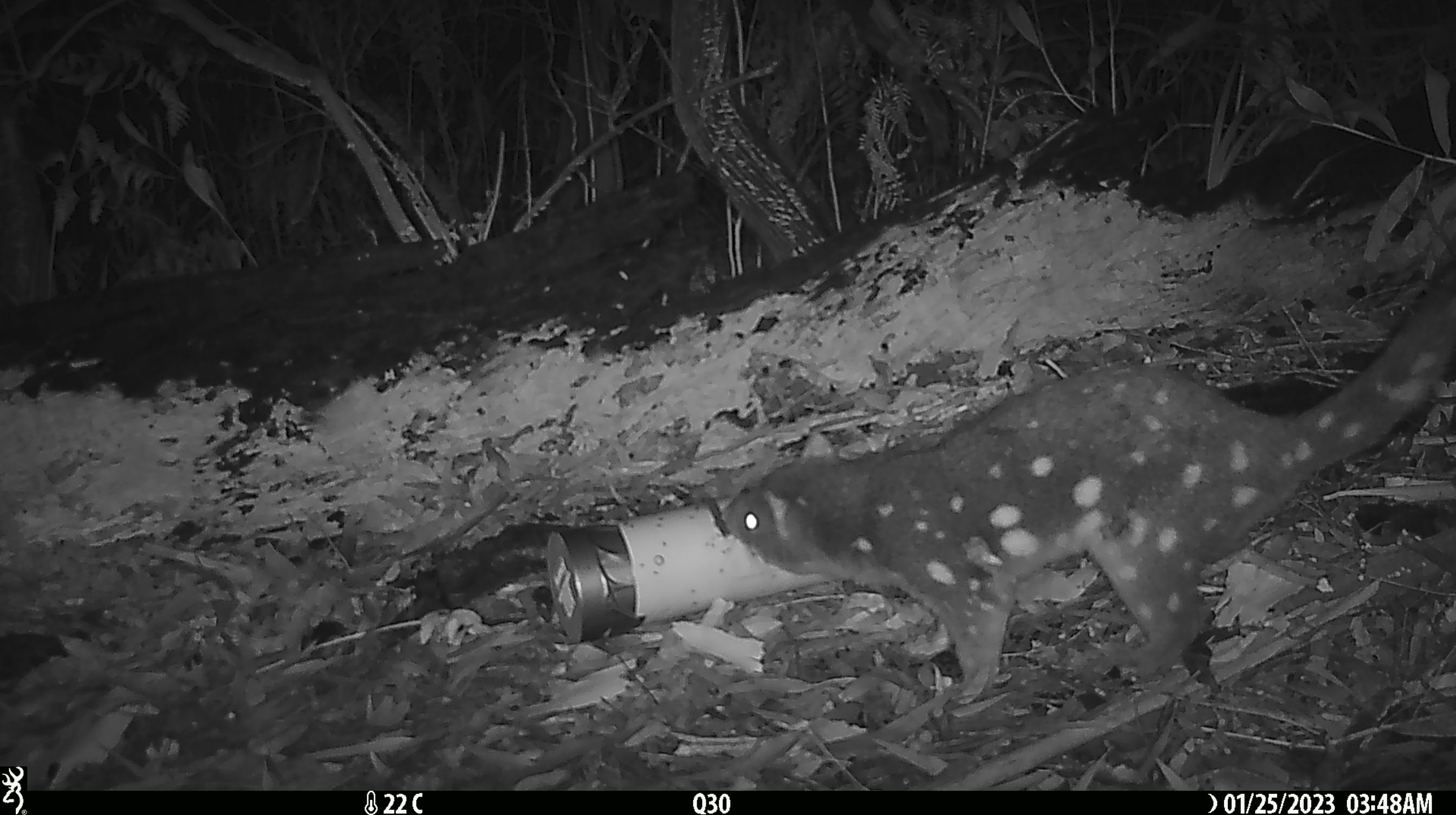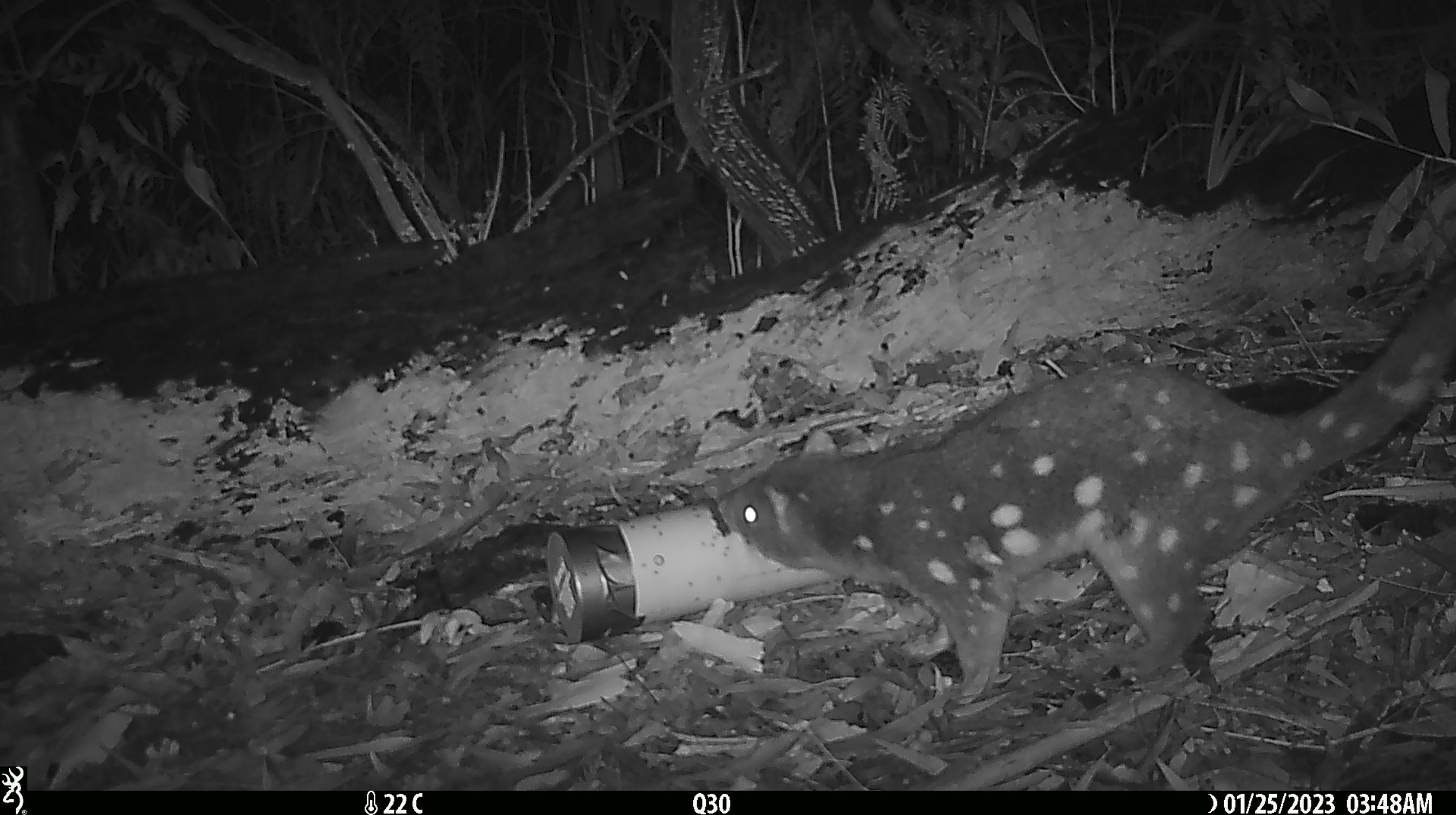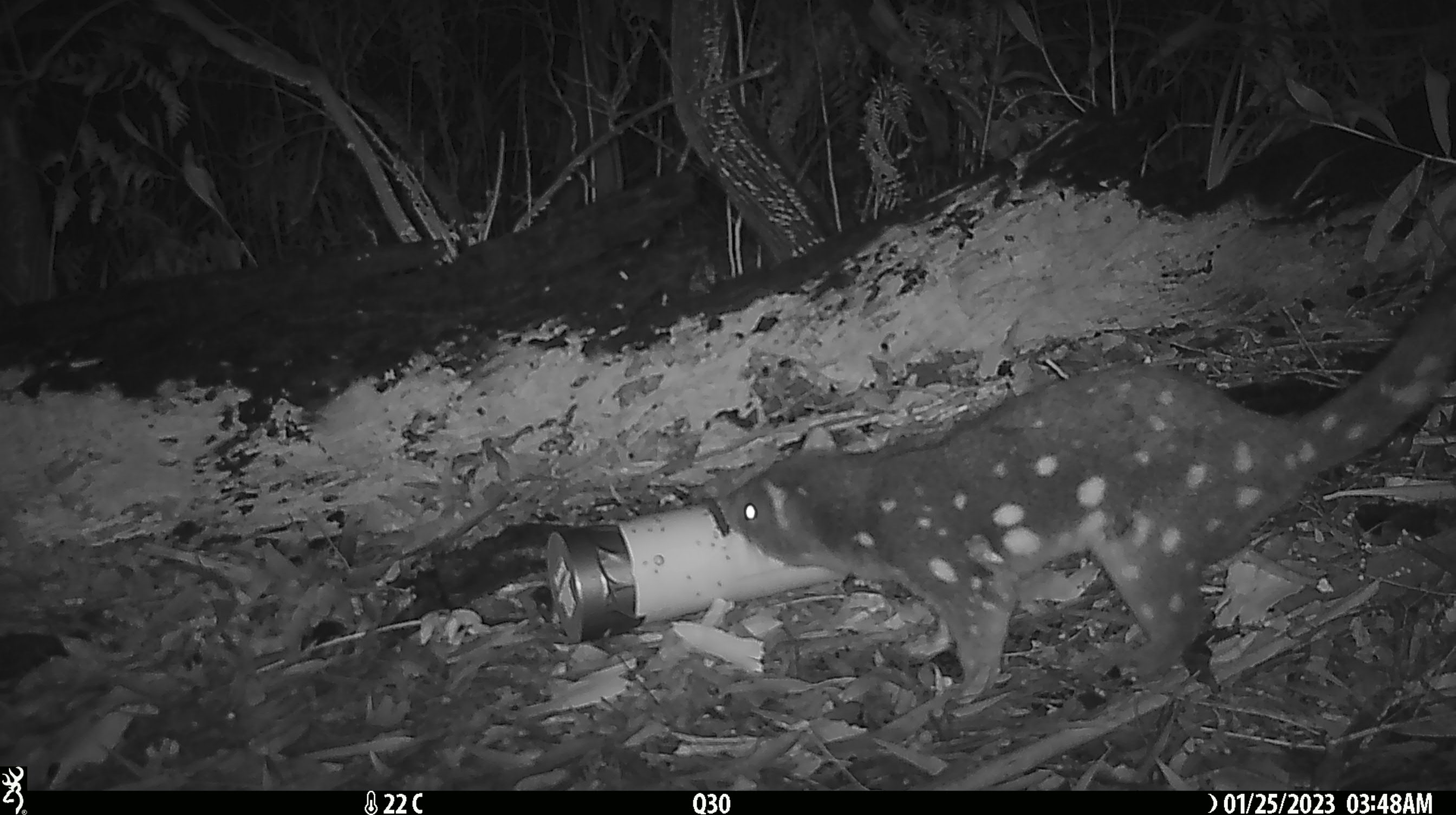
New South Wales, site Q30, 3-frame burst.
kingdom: Animalia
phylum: Chordata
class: Mammalia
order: Dasyuromorphia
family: Dasyuridae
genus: Dasyurus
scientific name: Dasyurus maculatus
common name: spotted-tailed quoll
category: quoll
Quoll (spotted-tailed quoll) (Dasyurus maculatus).